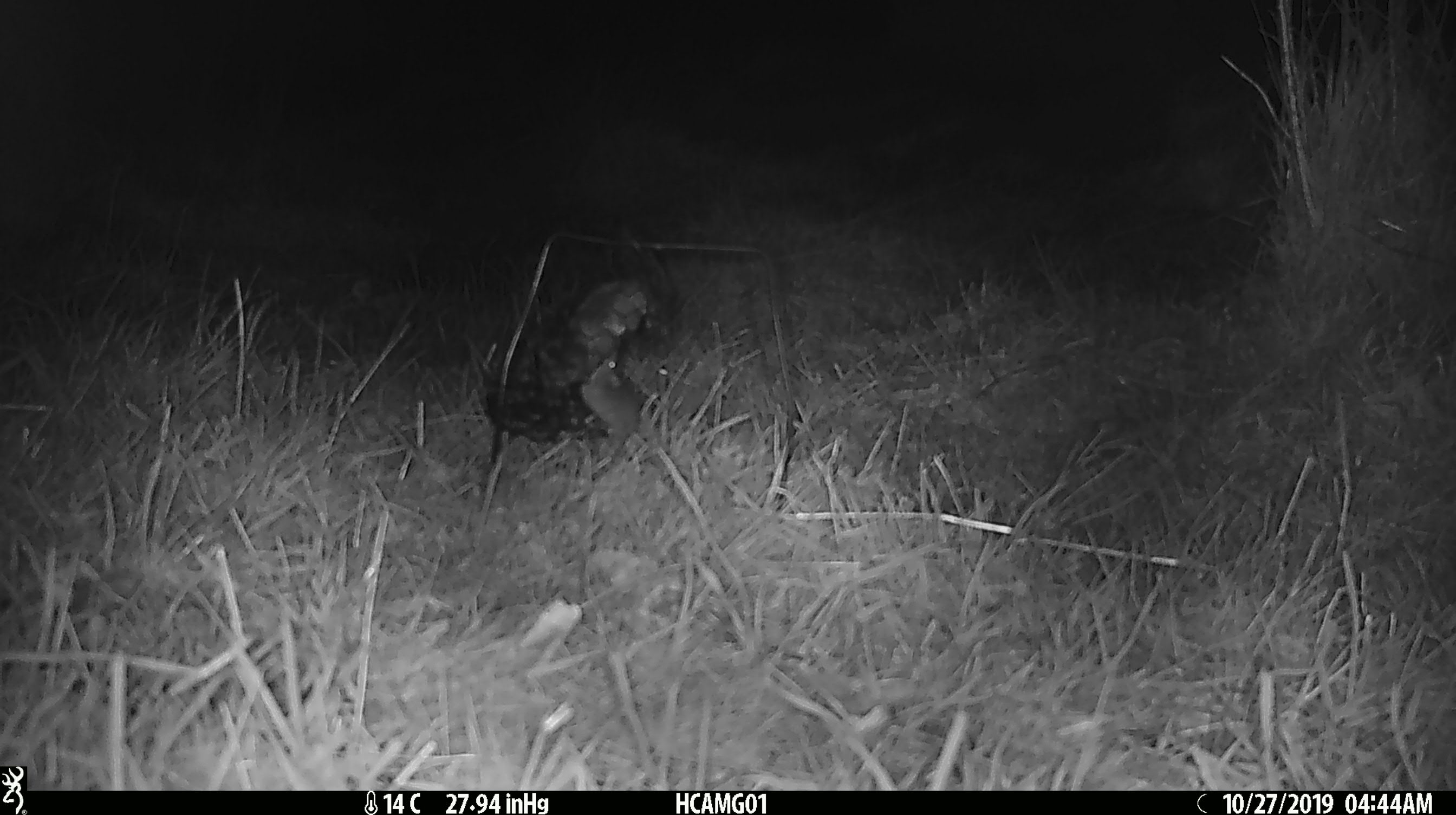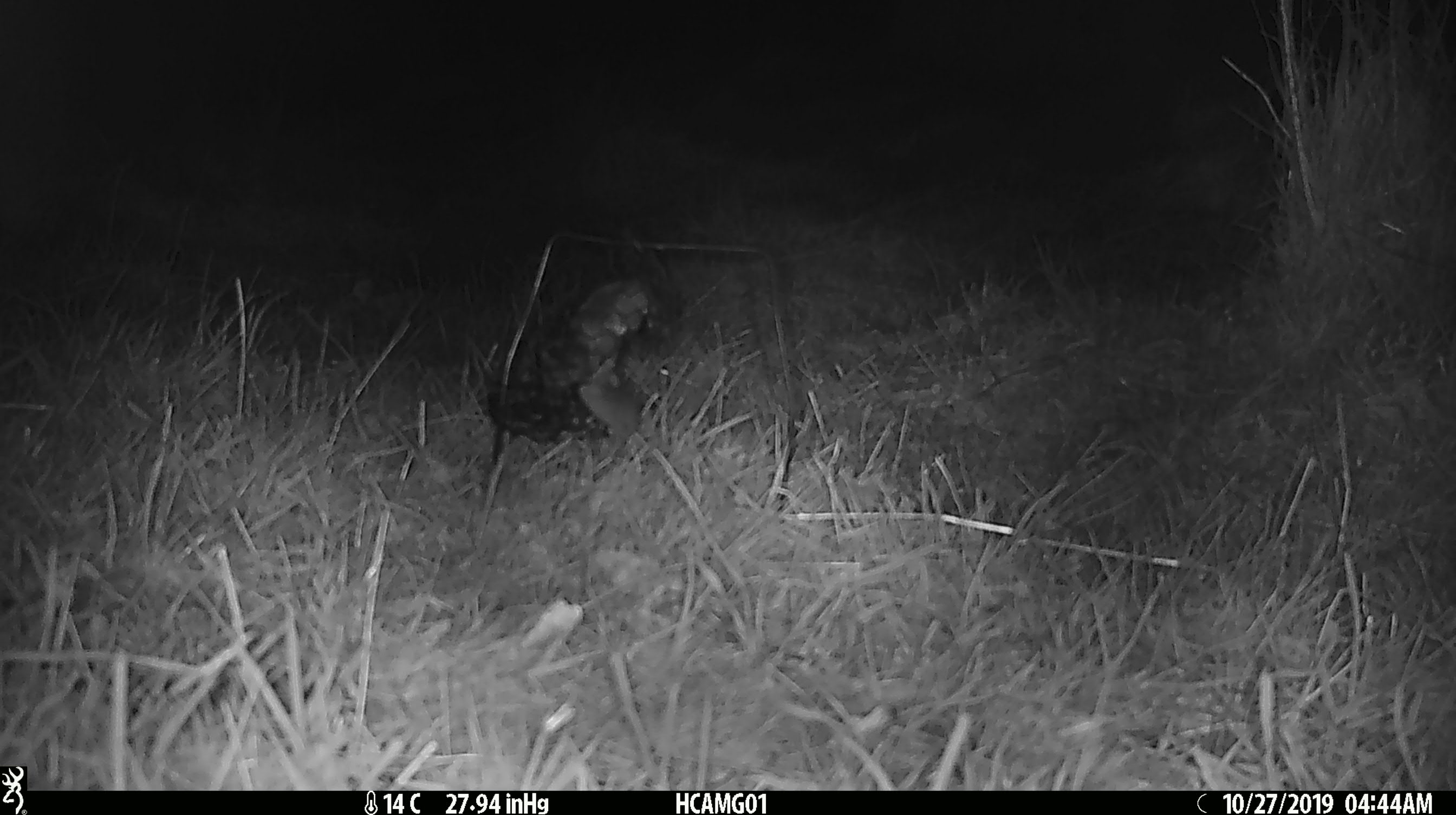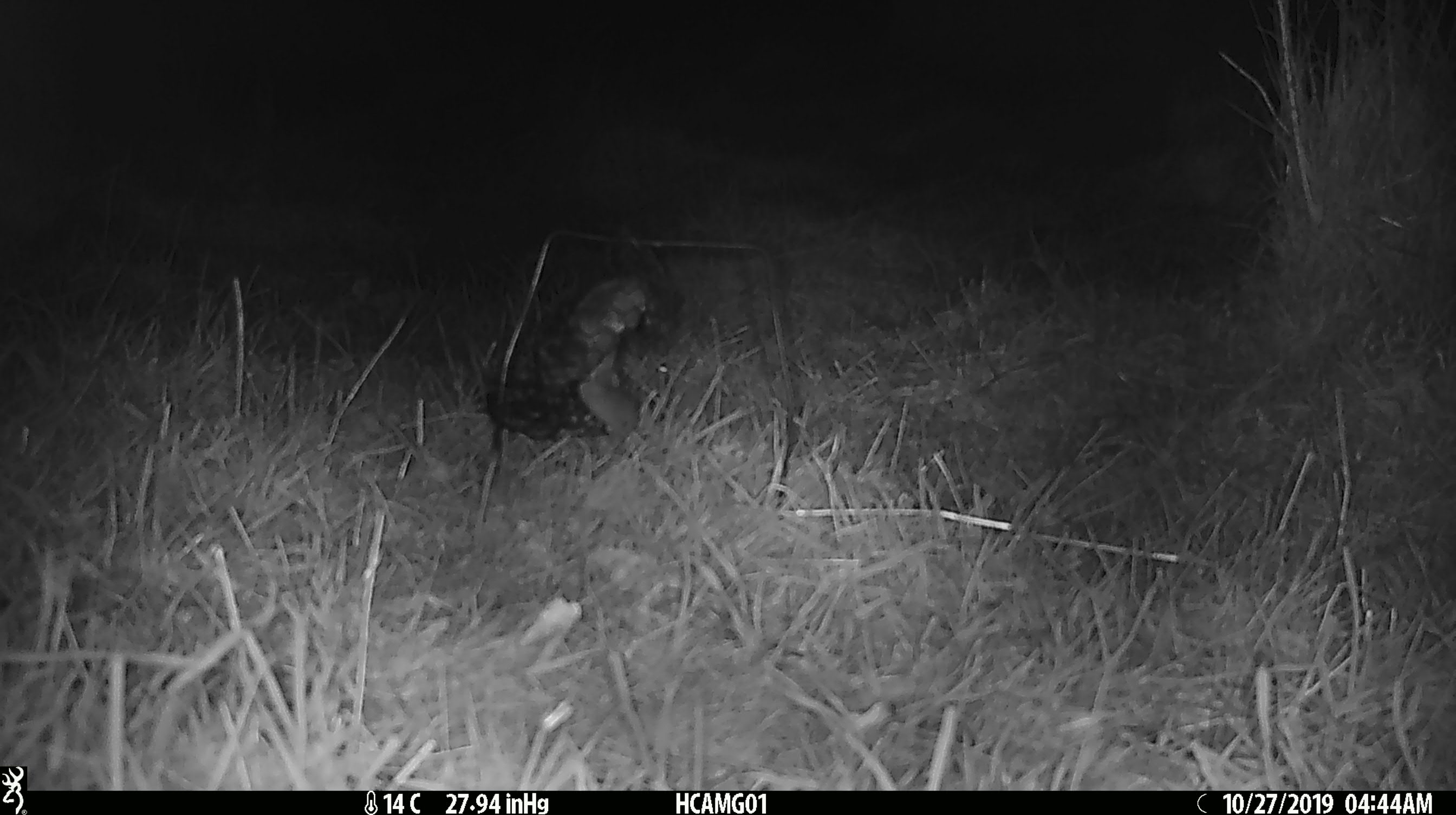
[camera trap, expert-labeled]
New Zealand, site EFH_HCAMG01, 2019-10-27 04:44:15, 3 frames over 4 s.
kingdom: Animalia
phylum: Chordata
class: Mammalia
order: Rodentia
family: Muridae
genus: Mus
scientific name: Mus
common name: mouse